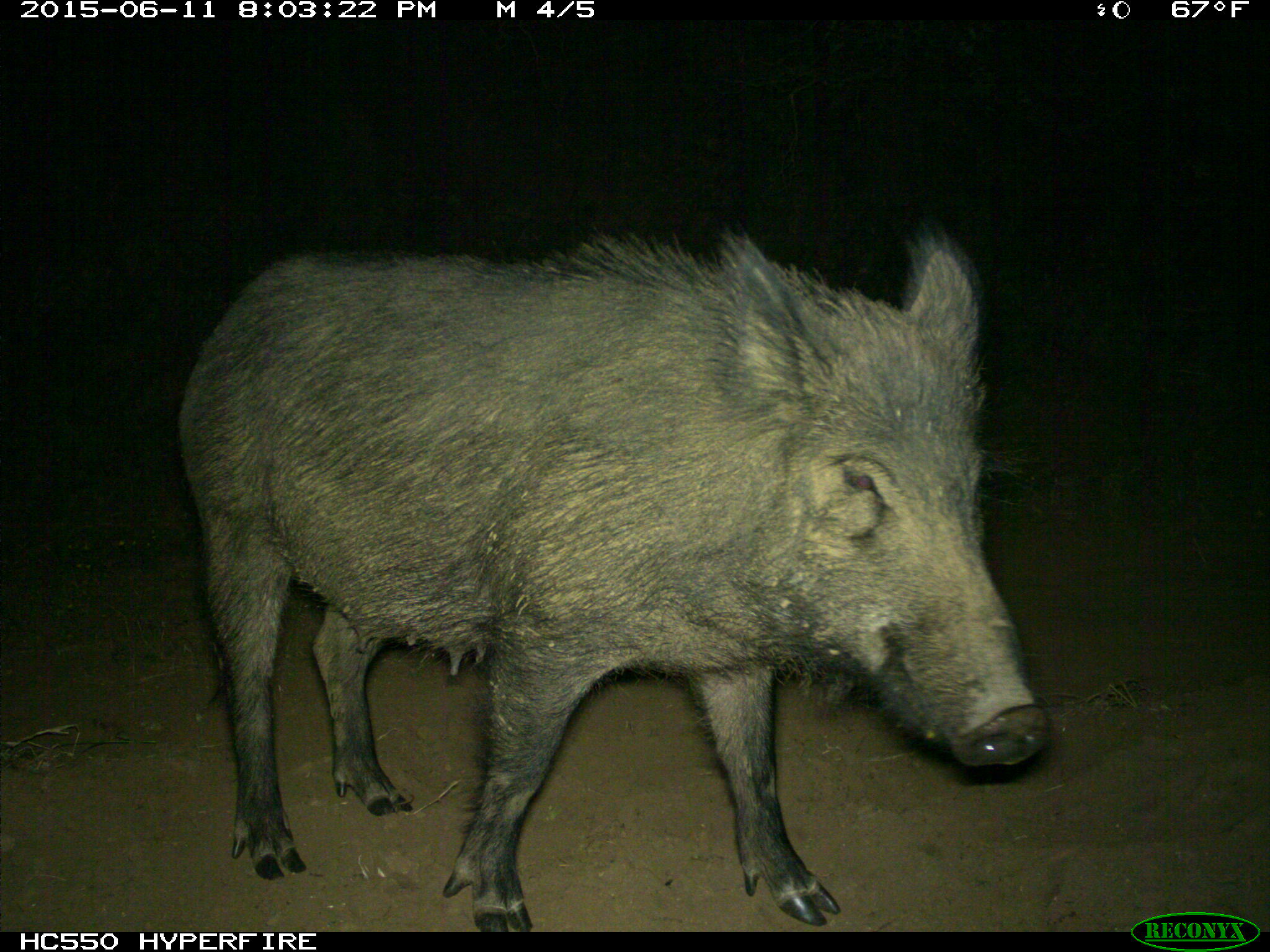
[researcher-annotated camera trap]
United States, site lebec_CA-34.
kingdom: Animalia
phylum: Chordata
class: Mammalia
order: Artiodactyla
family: Suidae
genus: Sus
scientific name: Sus scrofa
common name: wild boar